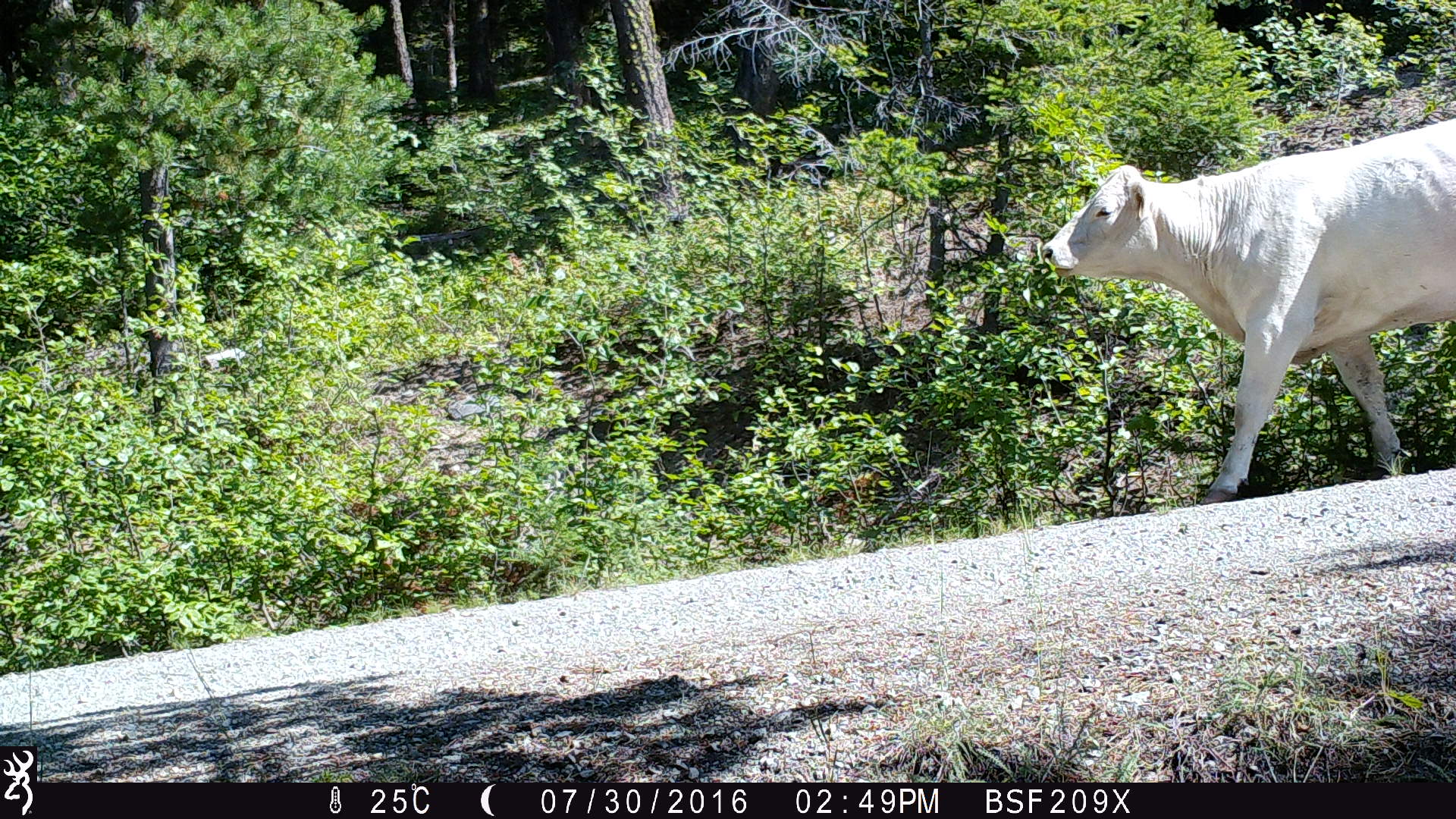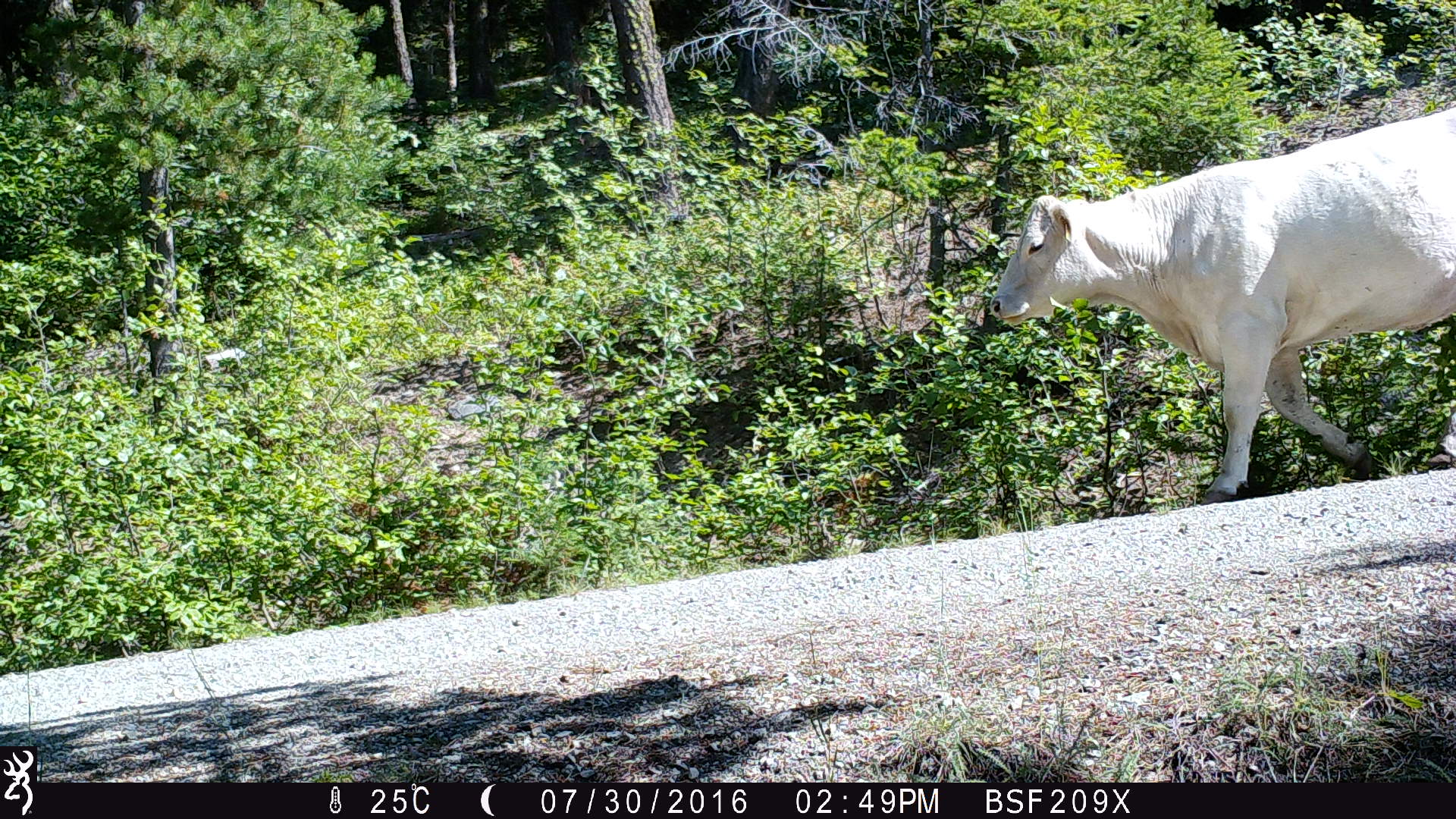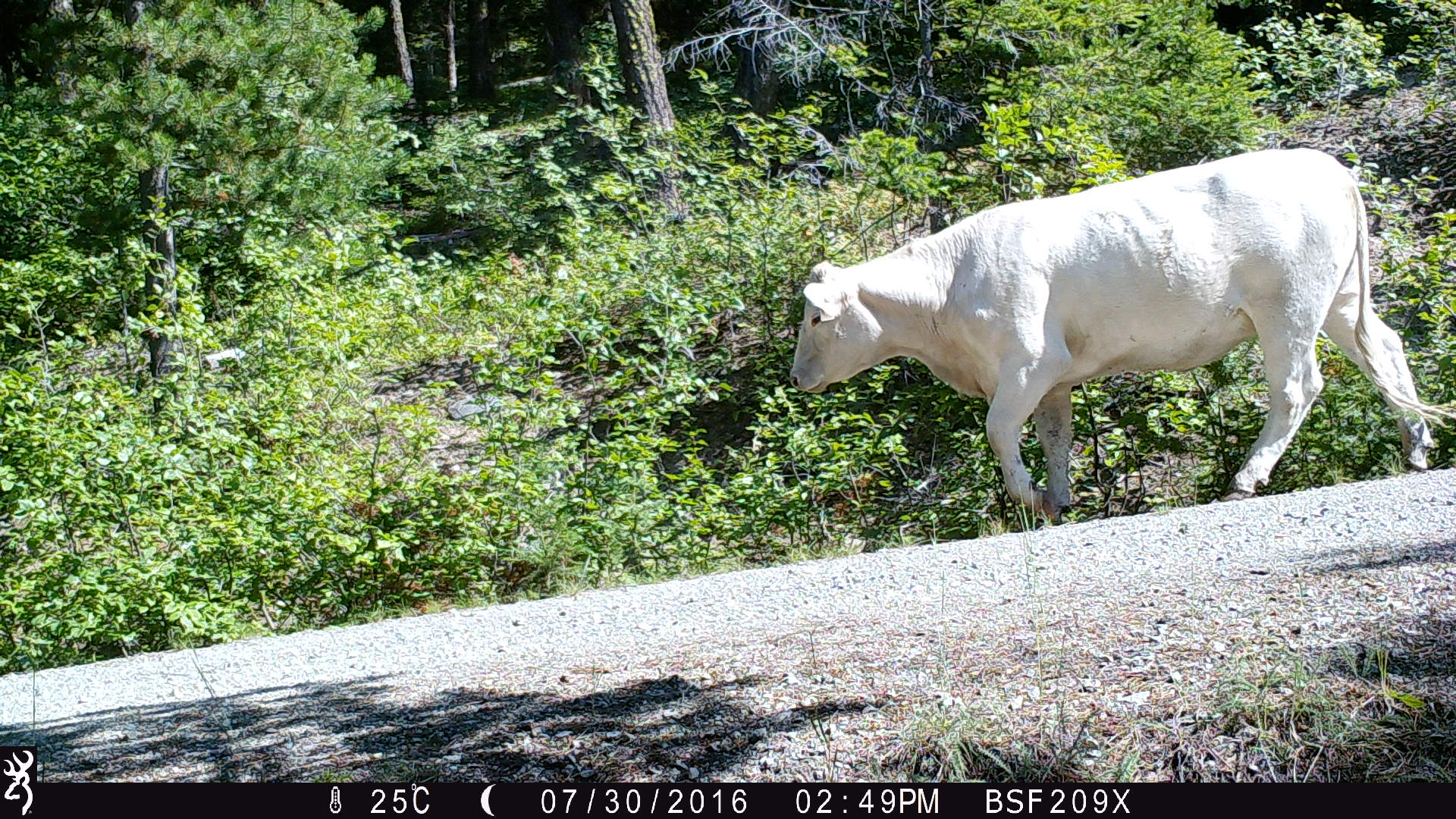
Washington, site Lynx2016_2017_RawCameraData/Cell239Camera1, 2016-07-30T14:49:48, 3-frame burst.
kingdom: Animalia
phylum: Chordata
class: Mammalia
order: Artiodactyla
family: Bovidae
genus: Bos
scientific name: Bos taurus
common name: domestic cattle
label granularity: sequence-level